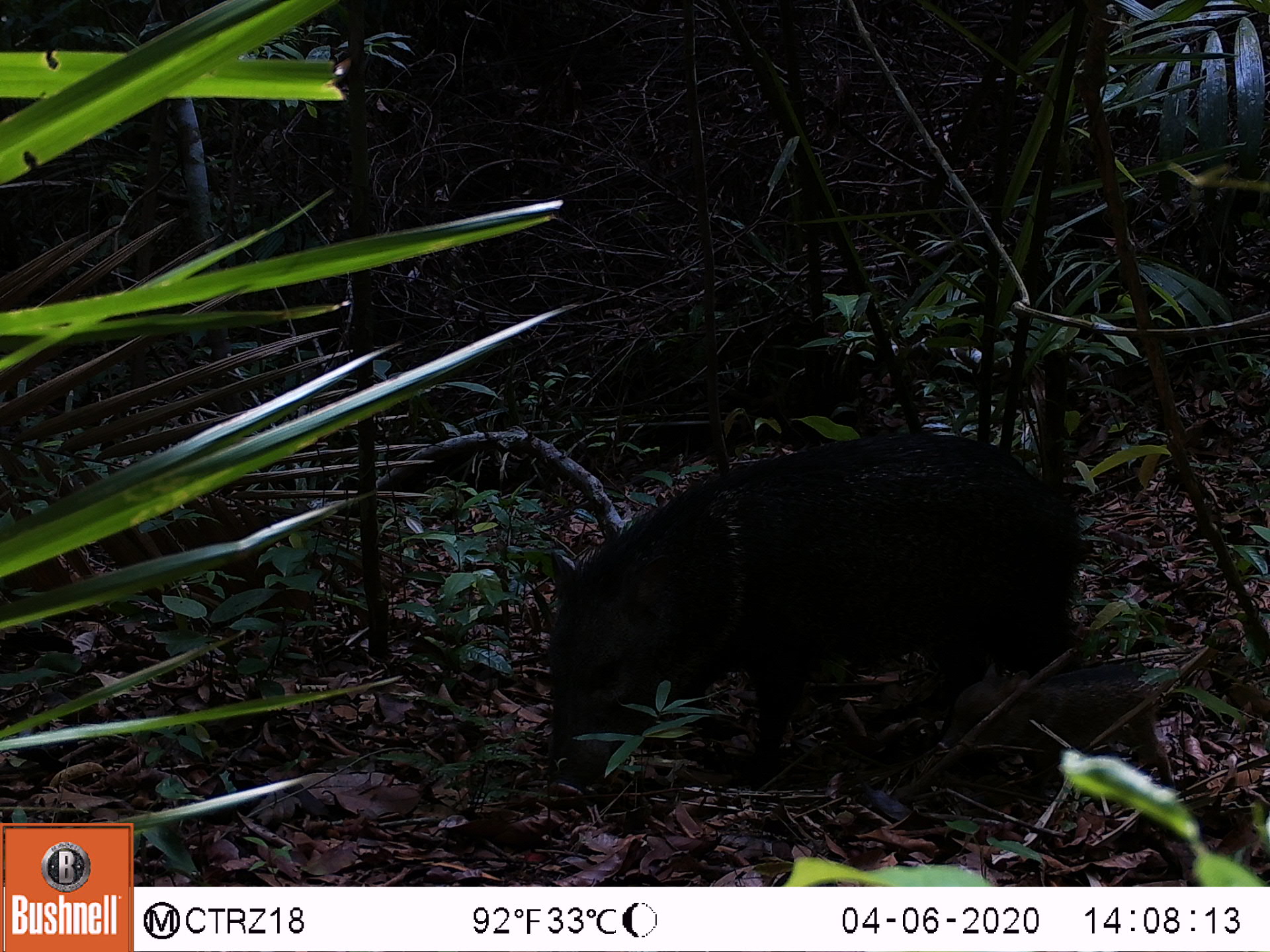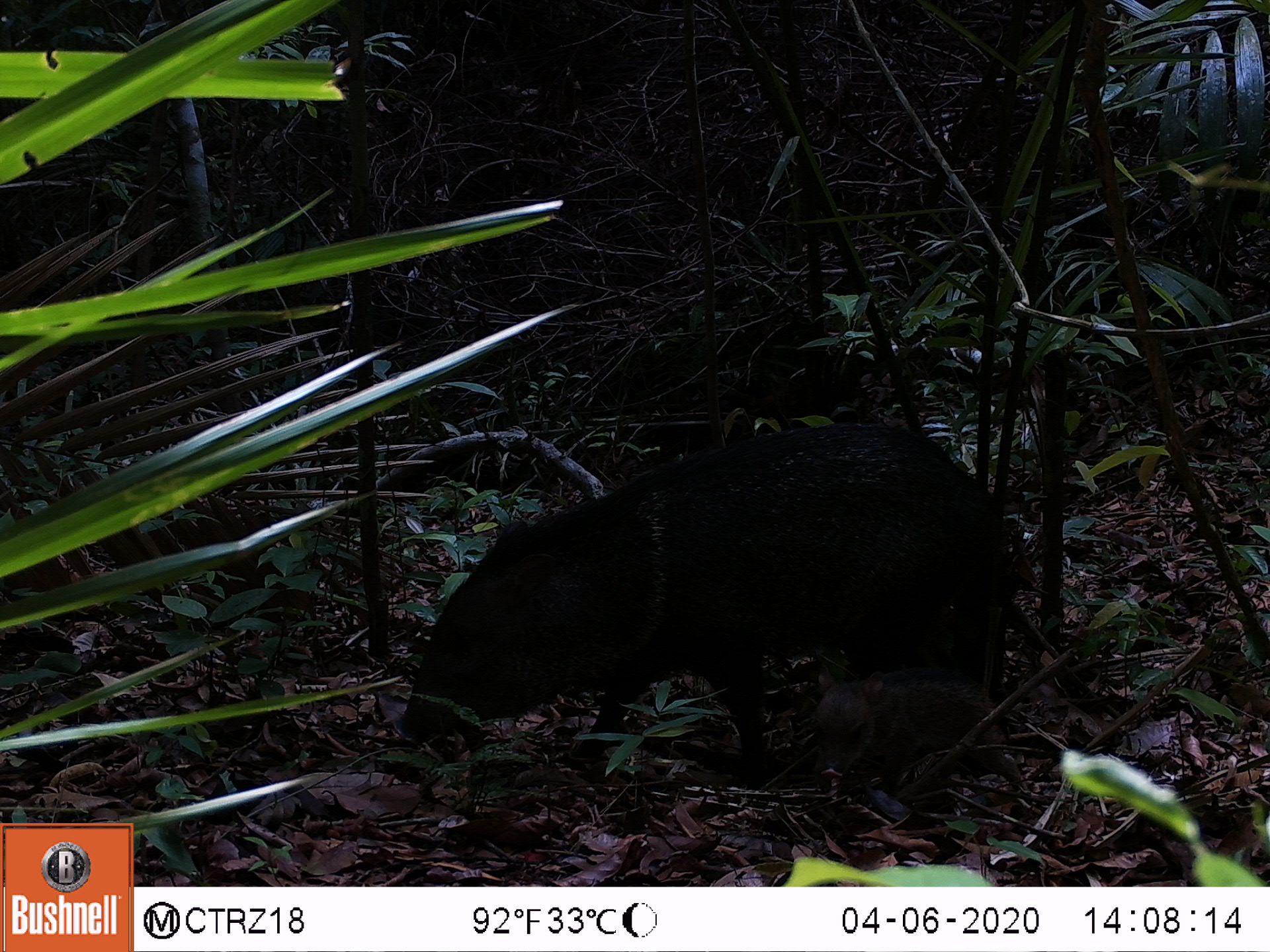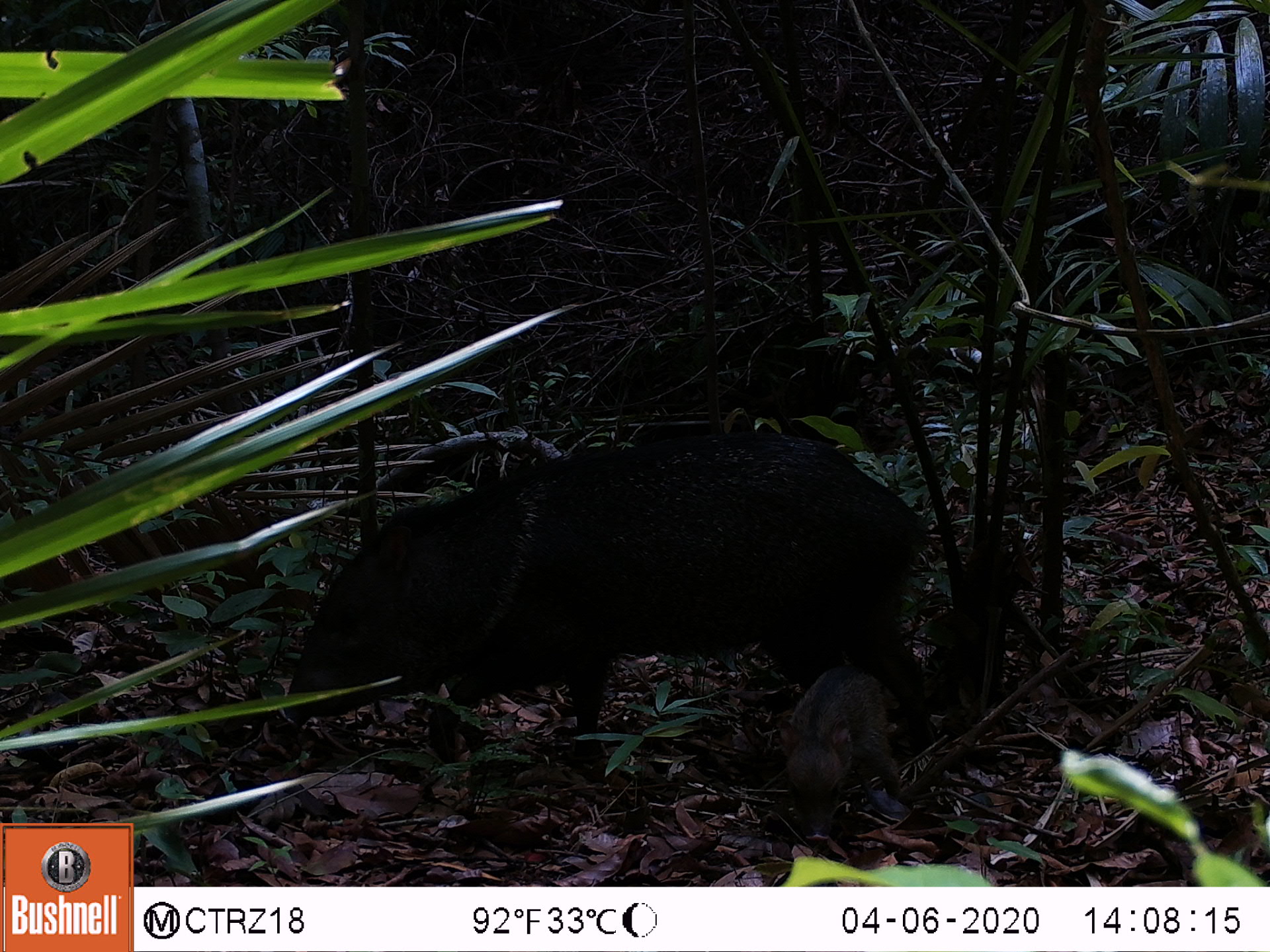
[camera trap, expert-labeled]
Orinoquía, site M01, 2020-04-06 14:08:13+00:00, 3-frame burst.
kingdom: Animalia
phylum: Chordata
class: Mammalia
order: Artiodactyla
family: Tayassuidae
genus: Pecari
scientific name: Pecari tajacu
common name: collared peccary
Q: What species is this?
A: Collared peccary (Pecari tajacu).